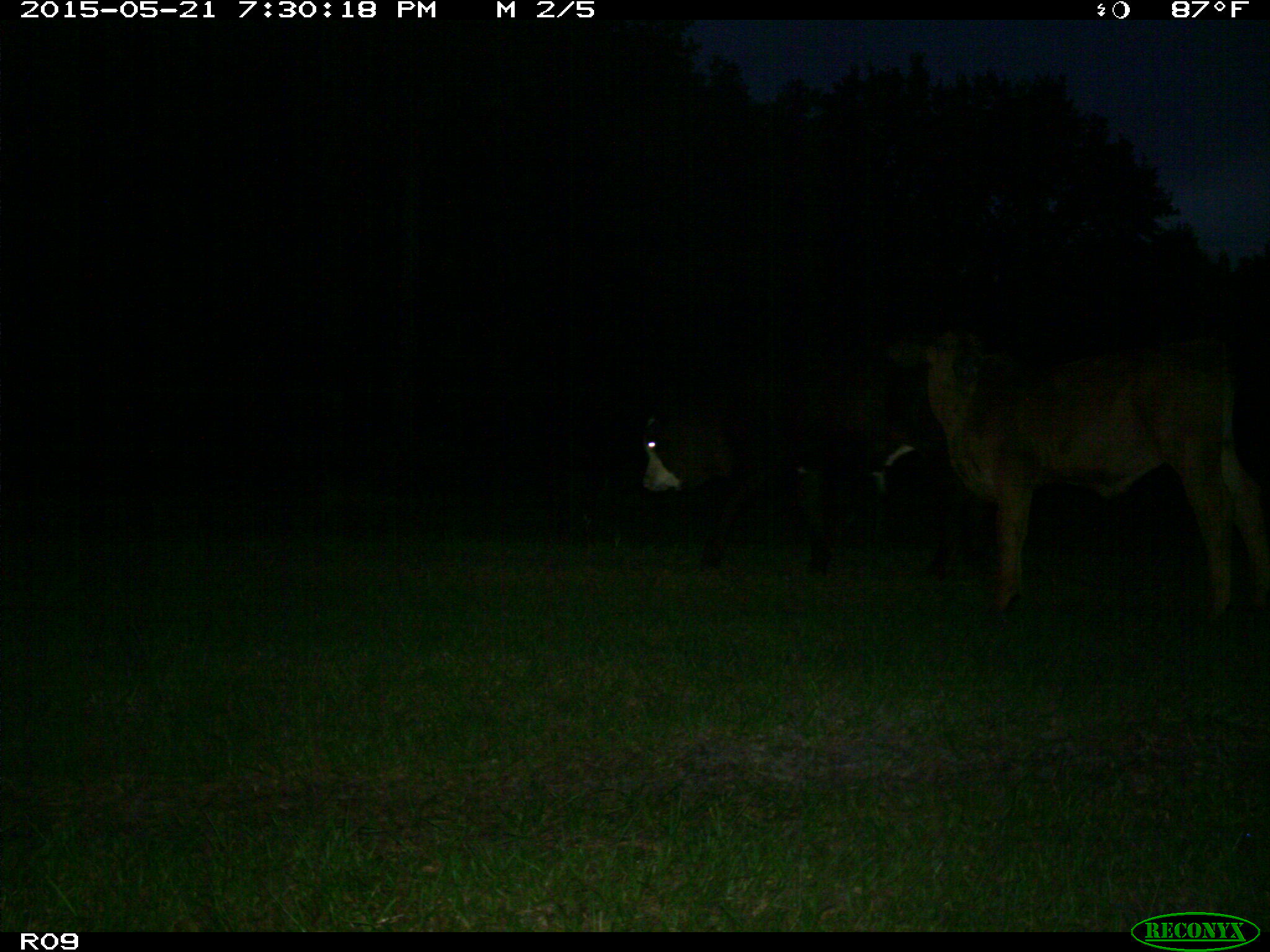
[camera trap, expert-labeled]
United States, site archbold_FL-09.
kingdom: Animalia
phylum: Chordata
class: Mammalia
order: Artiodactyla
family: Bovidae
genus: Bos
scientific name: Bos taurus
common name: domestic cow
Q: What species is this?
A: Bos taurus (domestic cow).